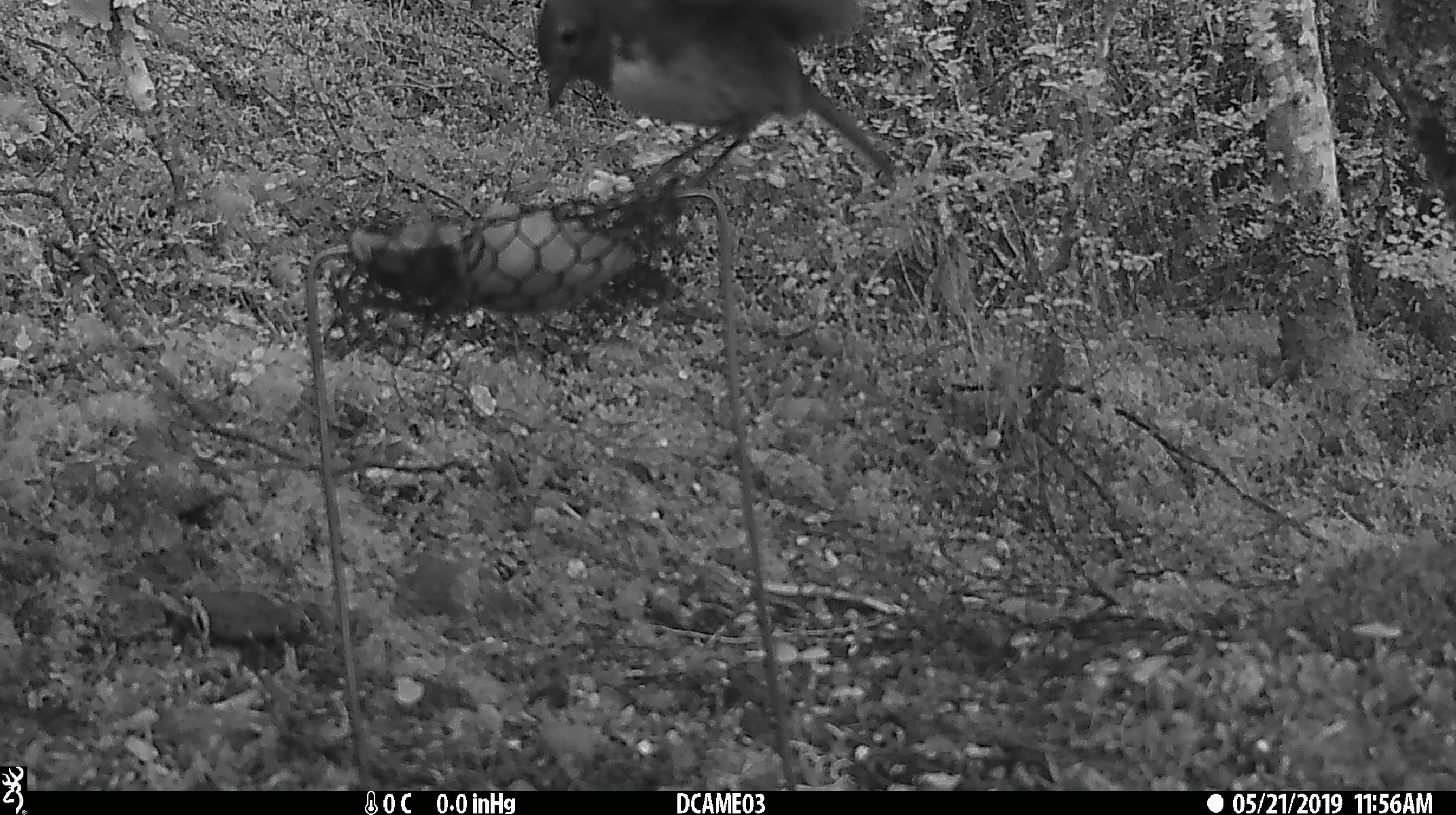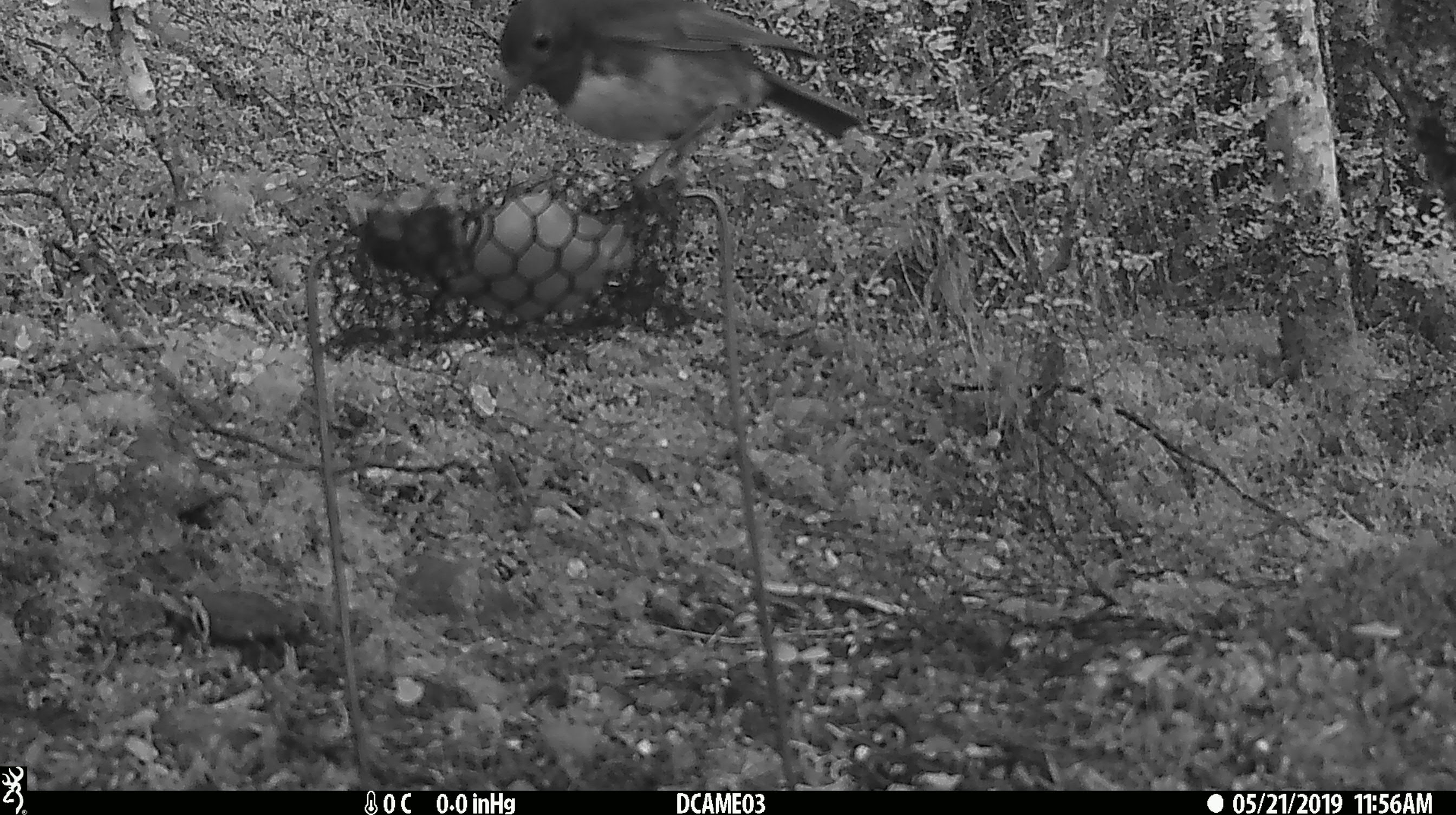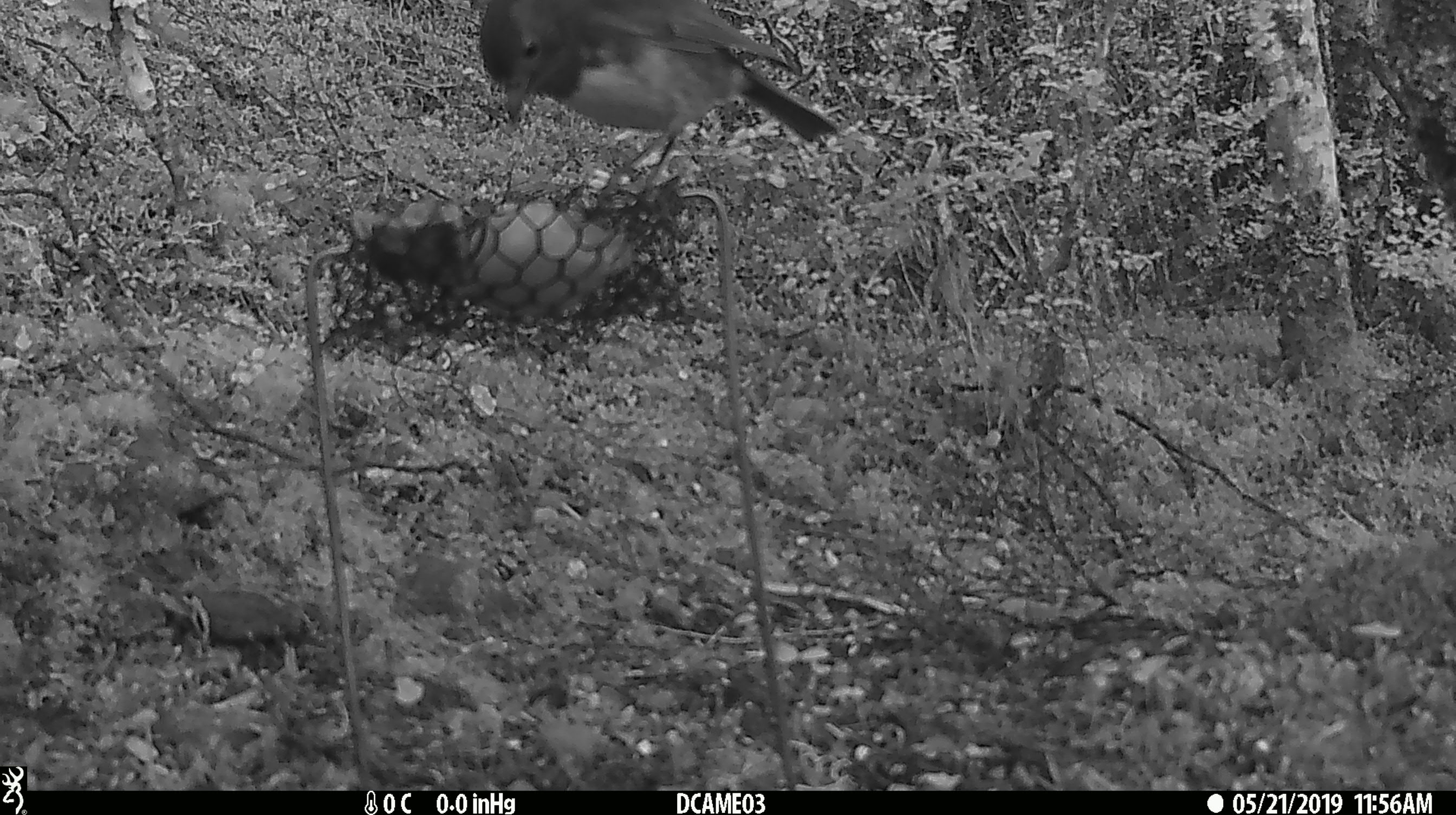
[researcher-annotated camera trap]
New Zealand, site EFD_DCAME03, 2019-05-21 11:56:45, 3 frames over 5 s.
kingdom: Animalia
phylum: Chordata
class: Aves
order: Passeriformes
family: Petroicidae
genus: Petroica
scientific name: Petroica australis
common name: new zealand robin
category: robin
Robin (new zealand robin) (Petroica australis).